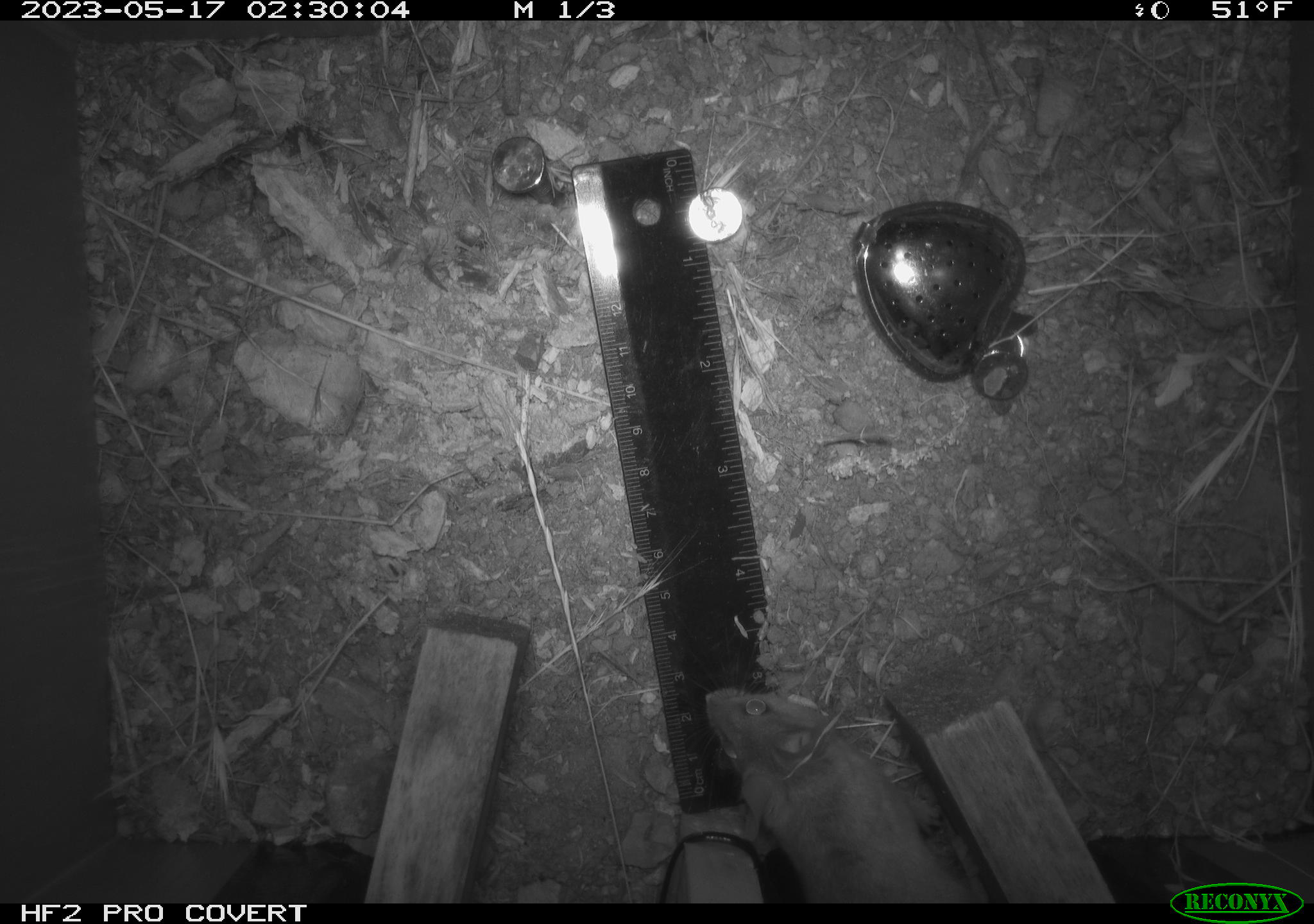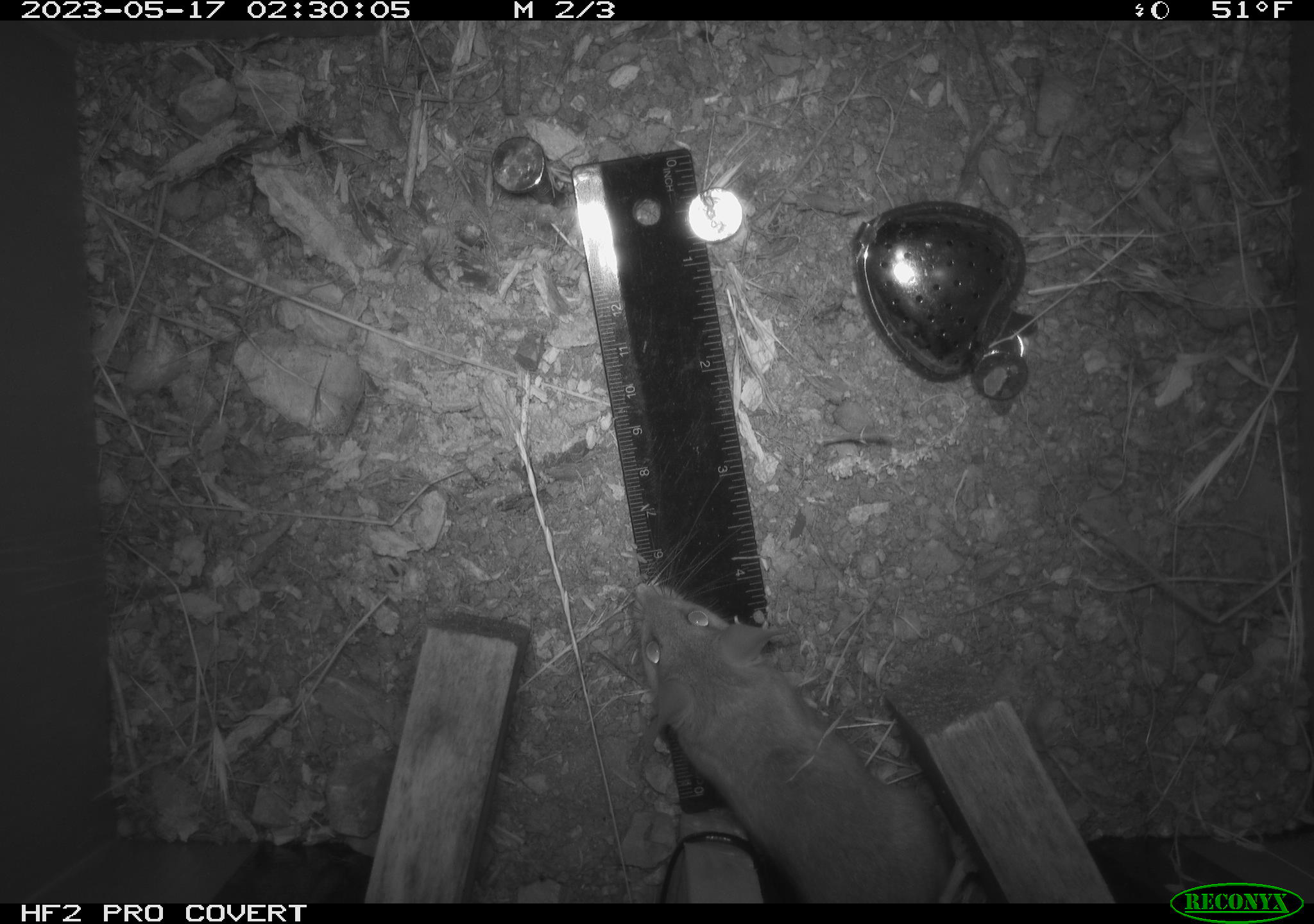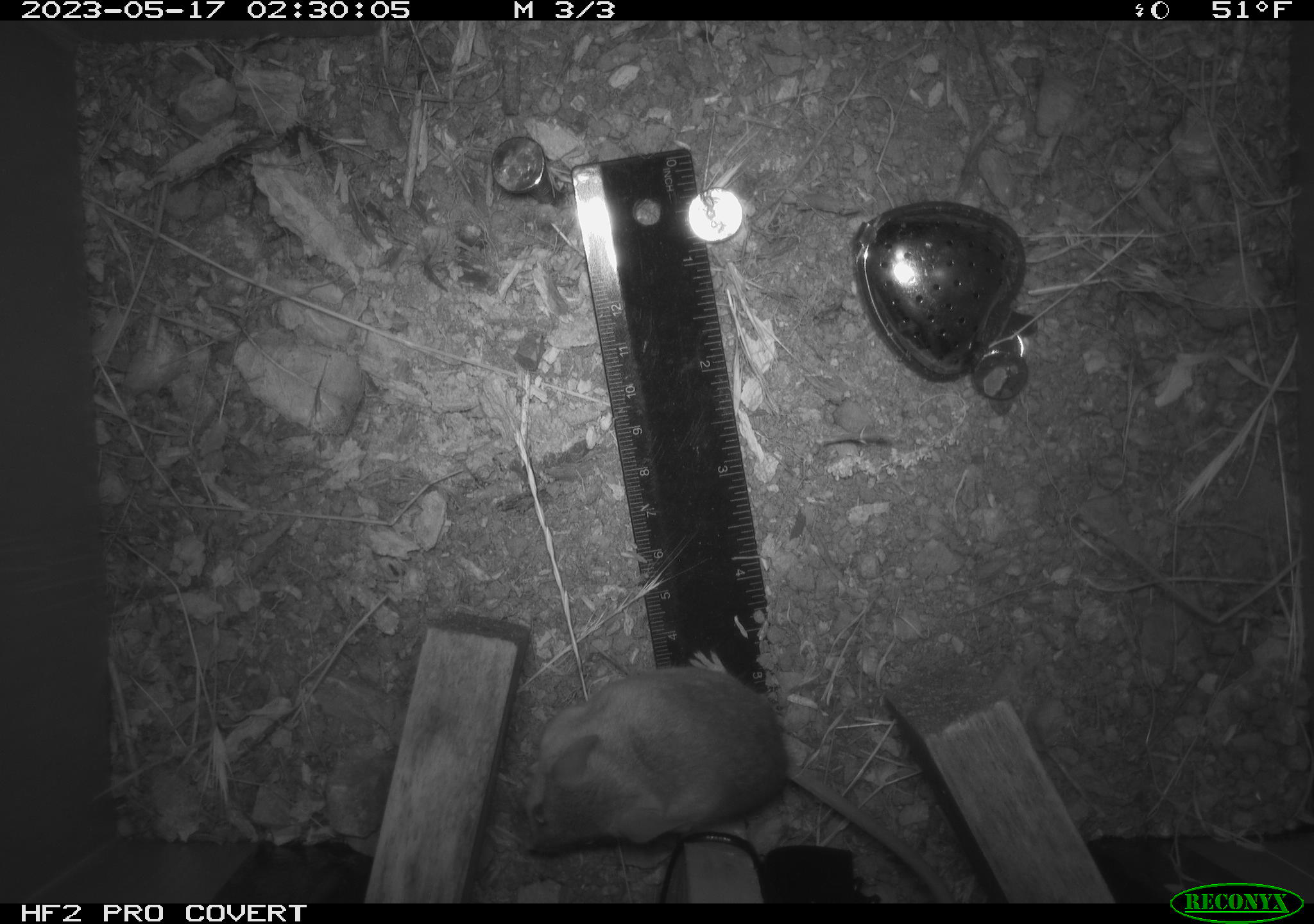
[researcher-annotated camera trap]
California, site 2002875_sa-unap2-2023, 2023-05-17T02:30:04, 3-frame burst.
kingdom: Animalia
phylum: Chordata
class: Mammalia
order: Rodentia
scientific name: Rodentia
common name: mouse species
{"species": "mouse species (Rodentia)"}